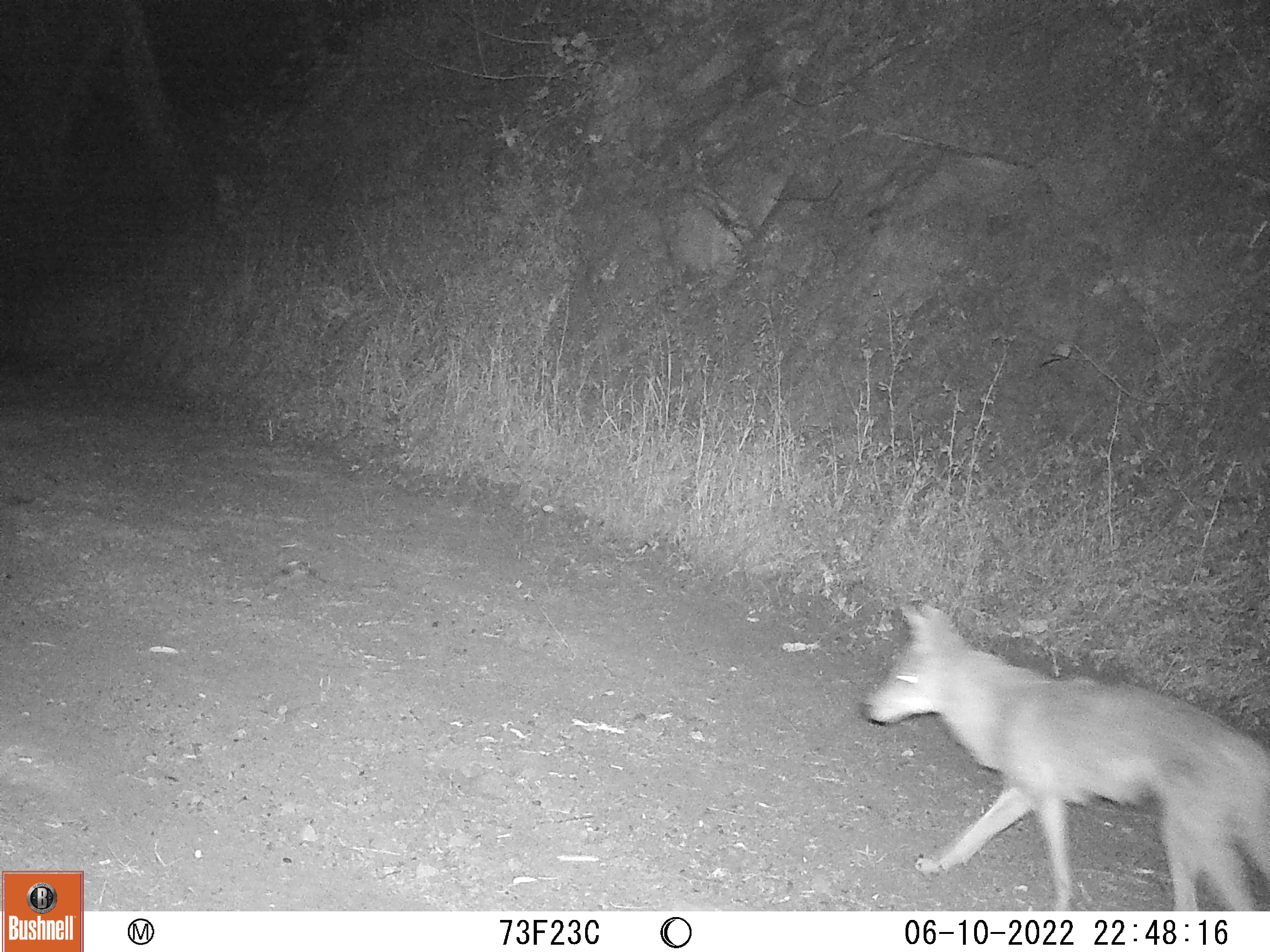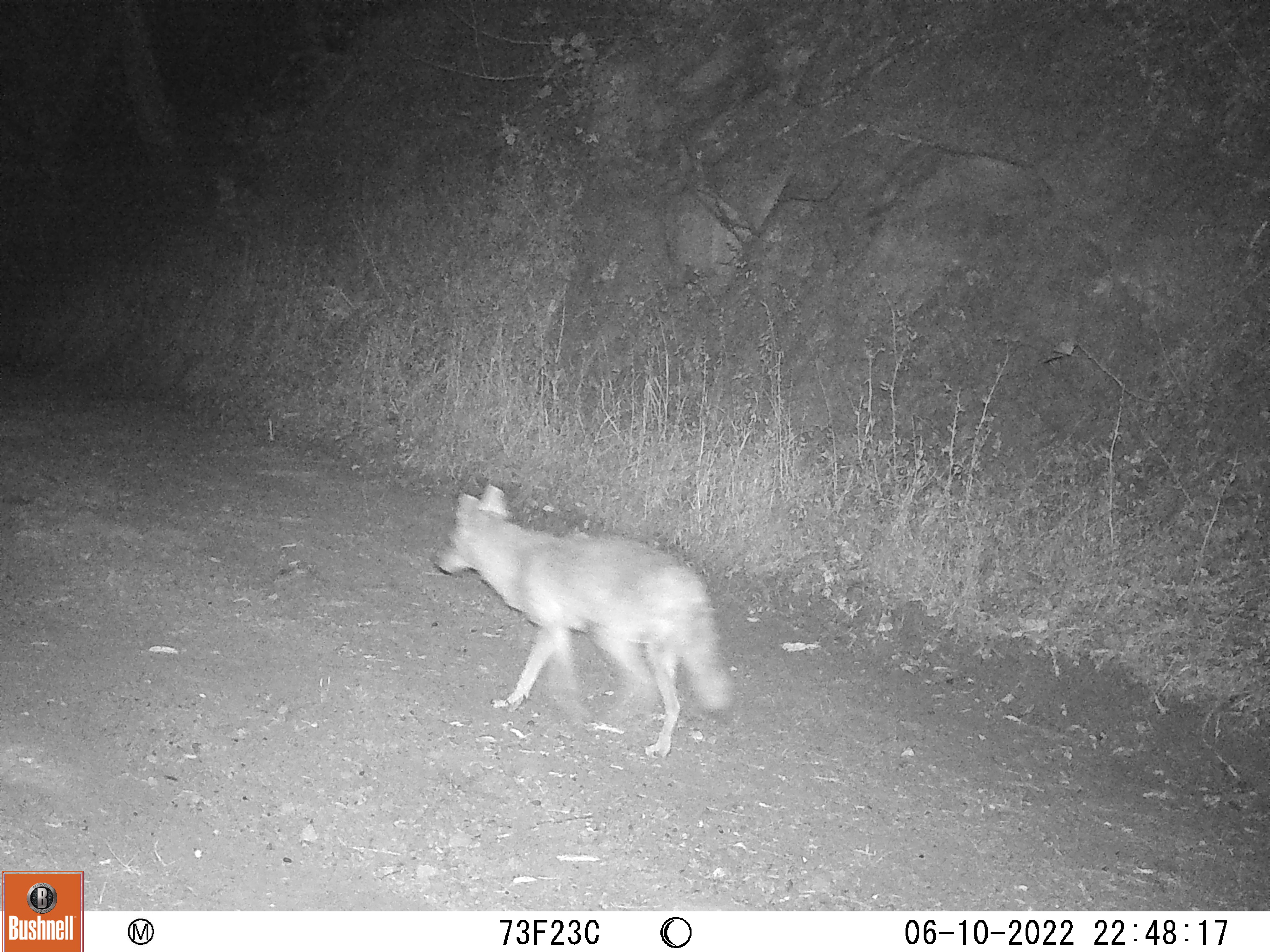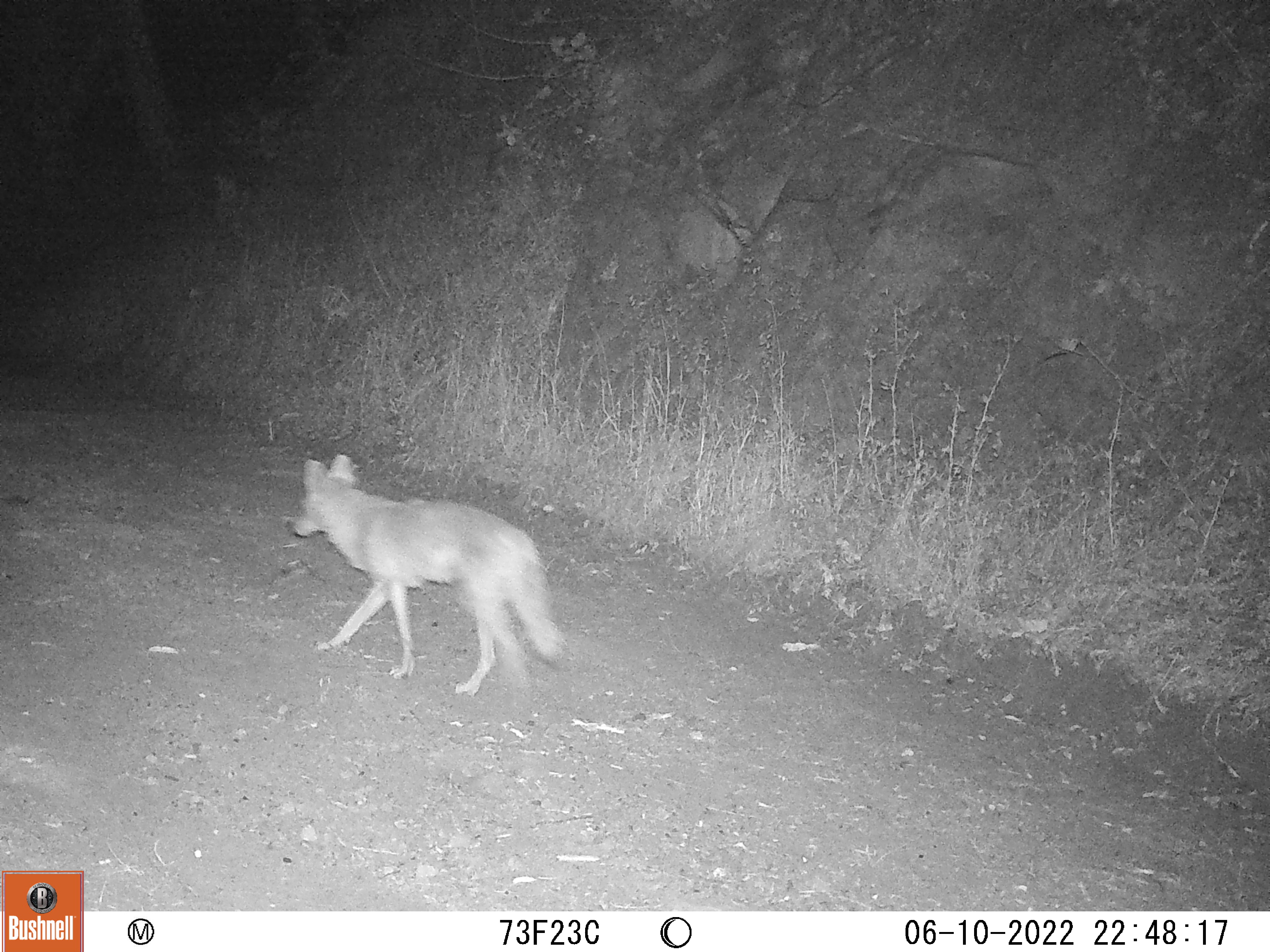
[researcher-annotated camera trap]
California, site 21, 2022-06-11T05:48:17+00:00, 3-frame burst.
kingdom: Animalia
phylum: Chordata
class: Mammalia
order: Carnivora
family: Canidae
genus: Canis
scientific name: Canis latrans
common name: coyote